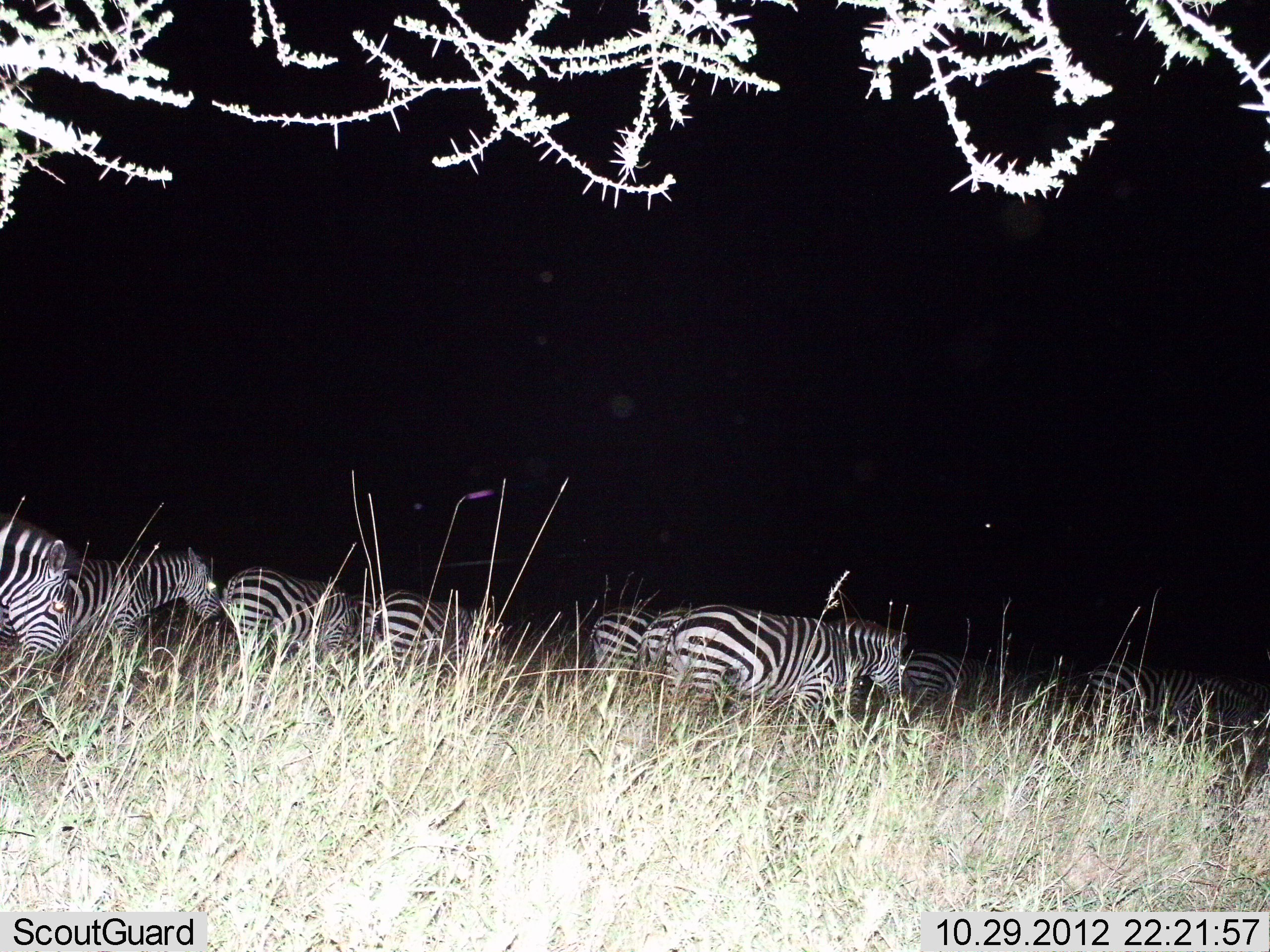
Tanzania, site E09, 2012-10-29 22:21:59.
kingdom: Animalia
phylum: Chordata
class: Mammalia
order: Perissodactyla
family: Equidae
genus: Equus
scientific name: Equus quagga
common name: plains zebra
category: zebra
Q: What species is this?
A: Zebra (plains zebra) (Equus quagga).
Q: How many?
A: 9.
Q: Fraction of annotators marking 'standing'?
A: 30%.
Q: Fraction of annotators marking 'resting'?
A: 0%.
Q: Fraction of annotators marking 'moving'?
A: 70%.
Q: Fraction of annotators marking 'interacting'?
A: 0%.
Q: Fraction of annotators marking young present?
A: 0%.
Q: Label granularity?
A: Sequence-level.